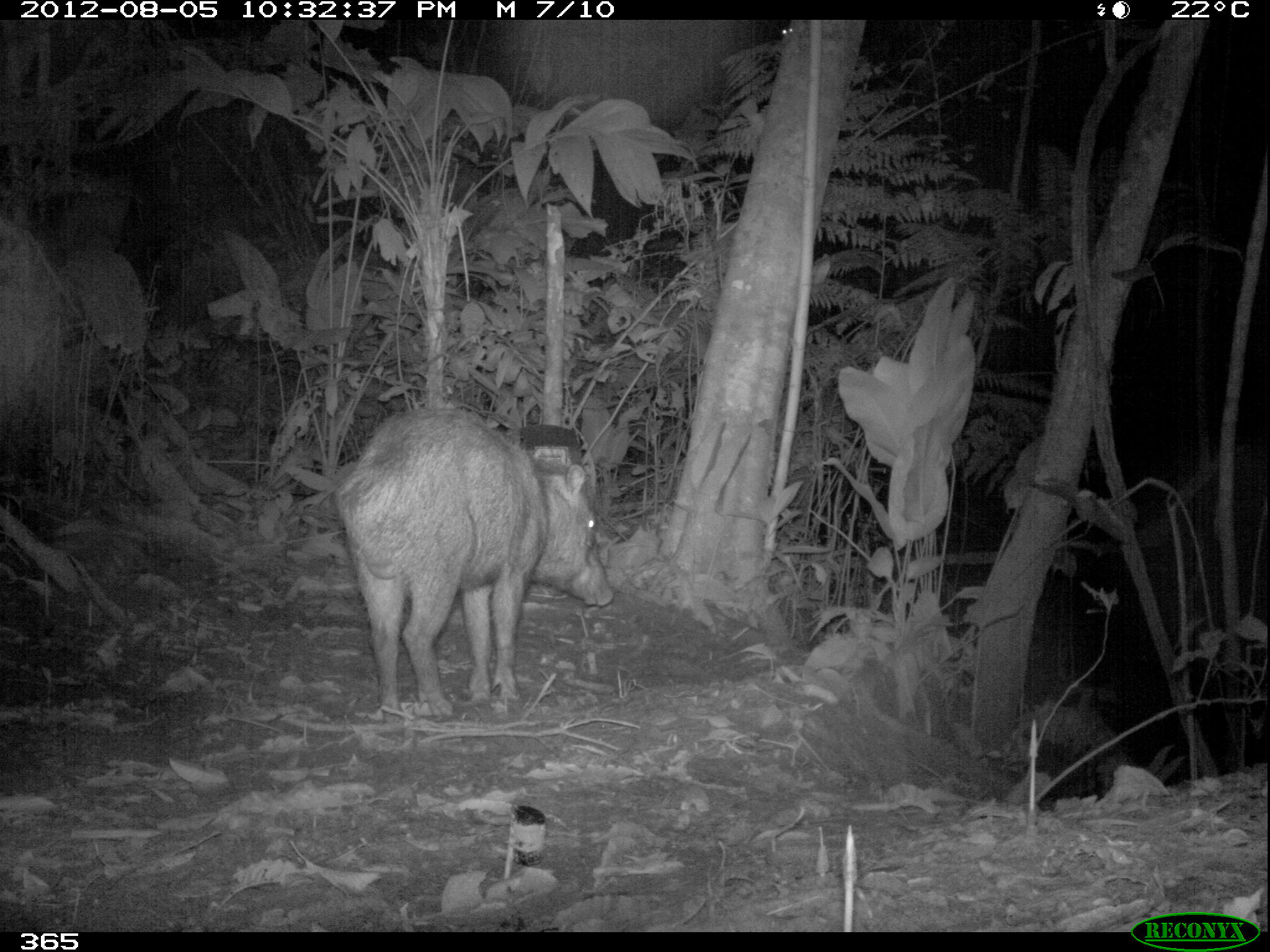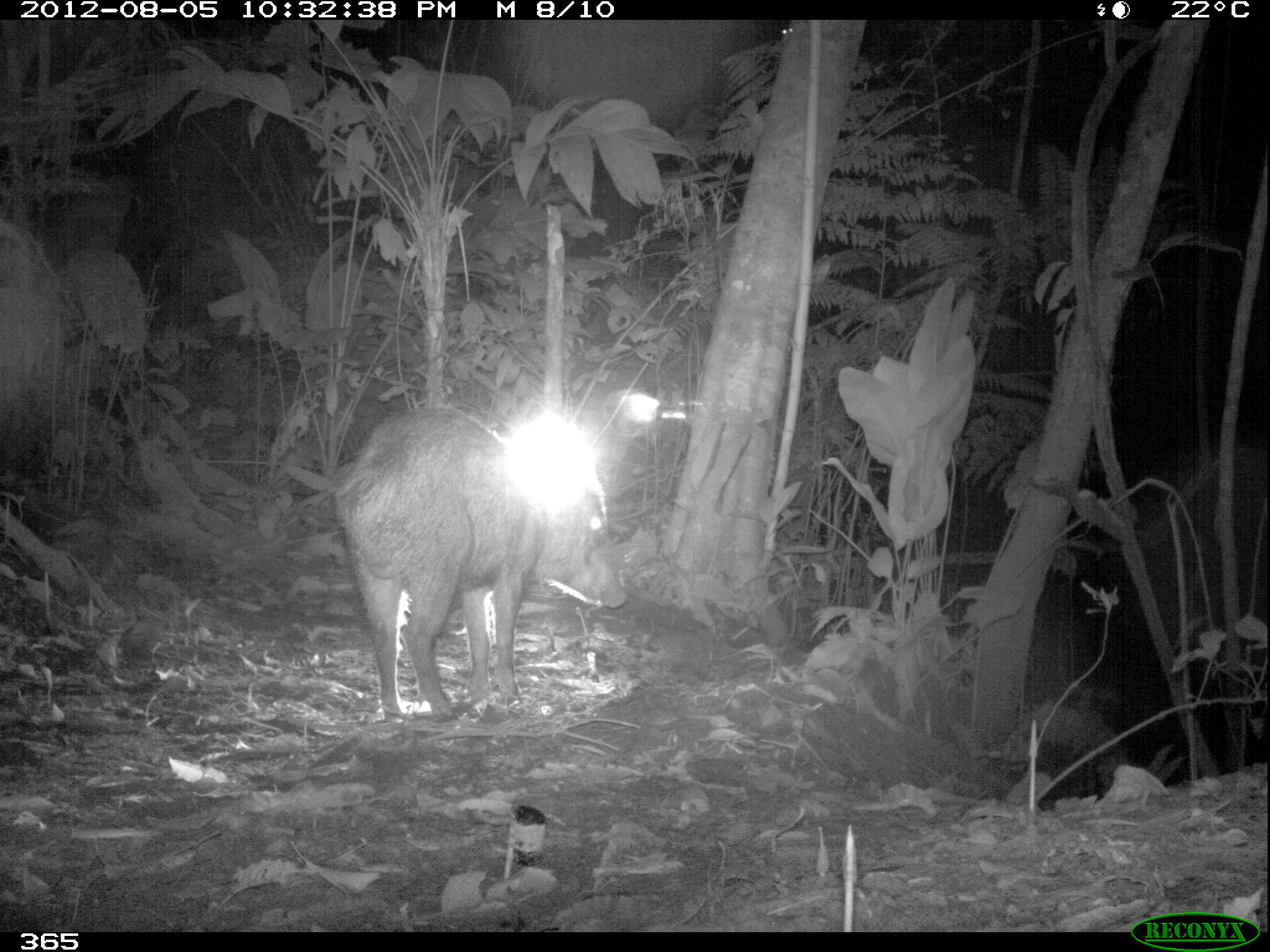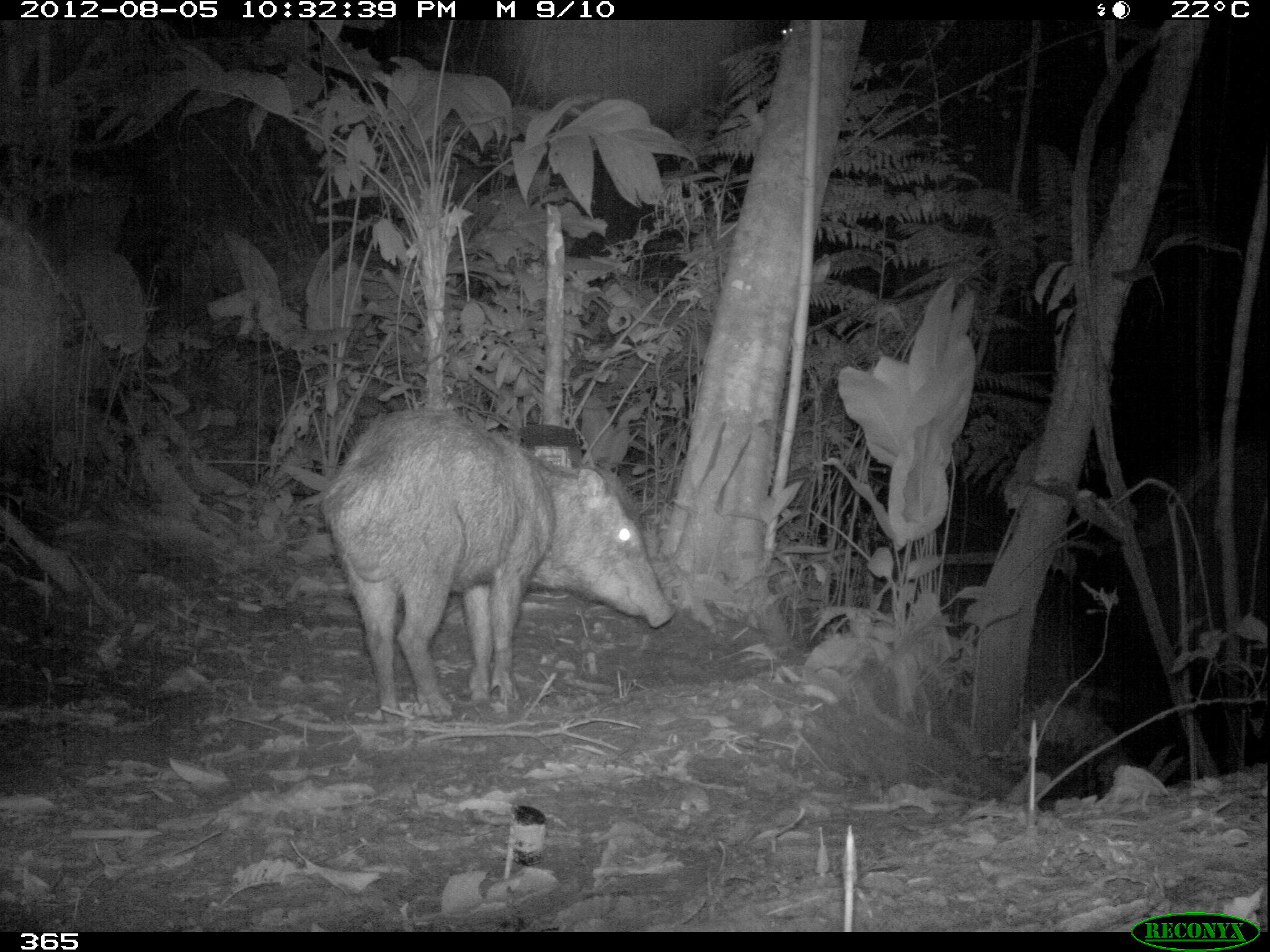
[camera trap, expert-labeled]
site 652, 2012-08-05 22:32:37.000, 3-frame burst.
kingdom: Animalia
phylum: Chordata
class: Mammalia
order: Artiodactyla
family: Tayassuidae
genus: Tayassu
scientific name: Tayassu pecari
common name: white-lipped peccary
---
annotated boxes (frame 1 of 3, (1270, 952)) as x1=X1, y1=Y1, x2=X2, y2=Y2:
tayassu pecari: x1=331, y1=407, x2=616, y2=713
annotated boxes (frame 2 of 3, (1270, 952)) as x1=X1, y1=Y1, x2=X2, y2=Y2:
tayassu pecari: x1=333, y1=405, x2=629, y2=723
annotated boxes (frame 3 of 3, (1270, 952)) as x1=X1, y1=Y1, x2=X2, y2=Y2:
tayassu pecari: x1=318, y1=405, x2=678, y2=724